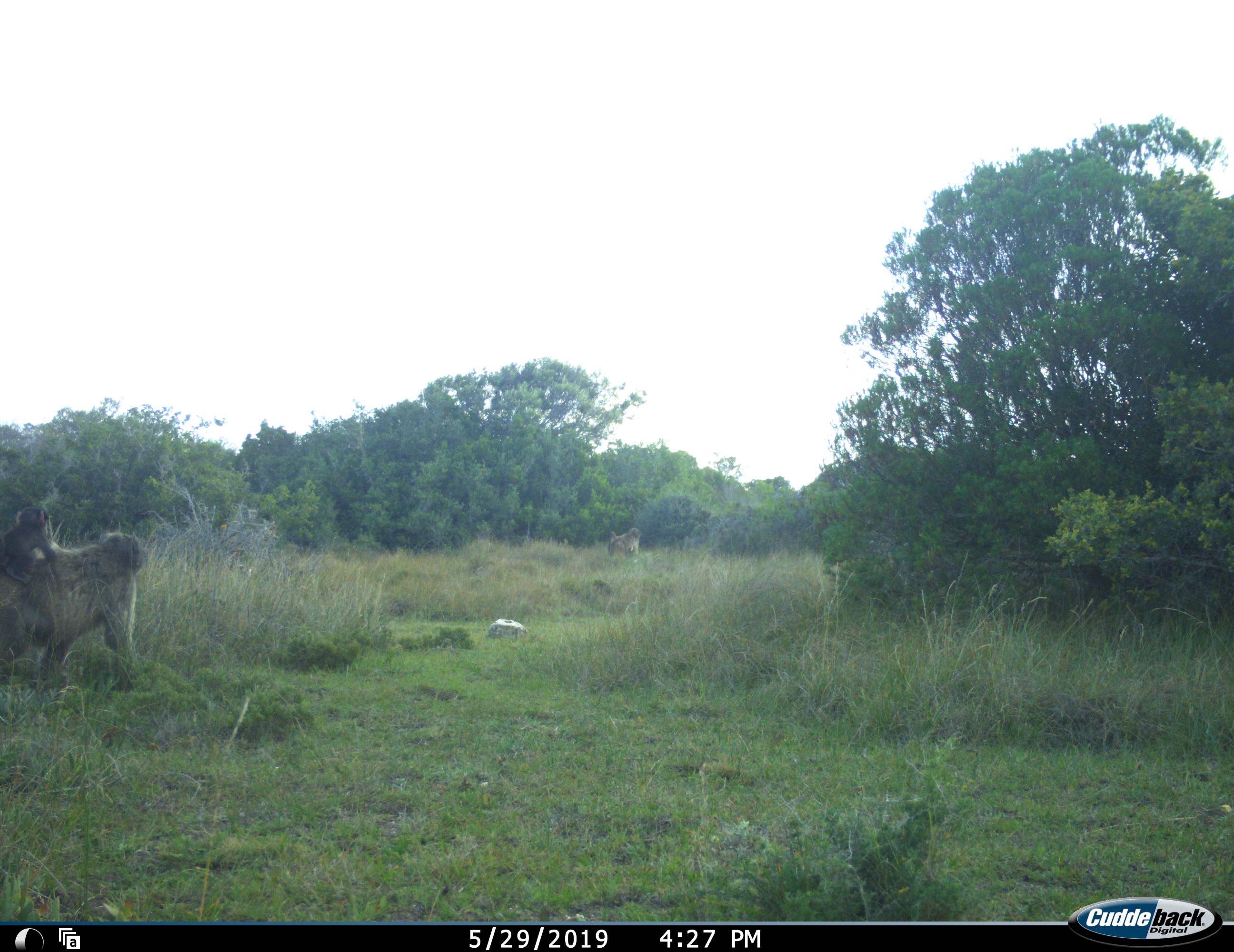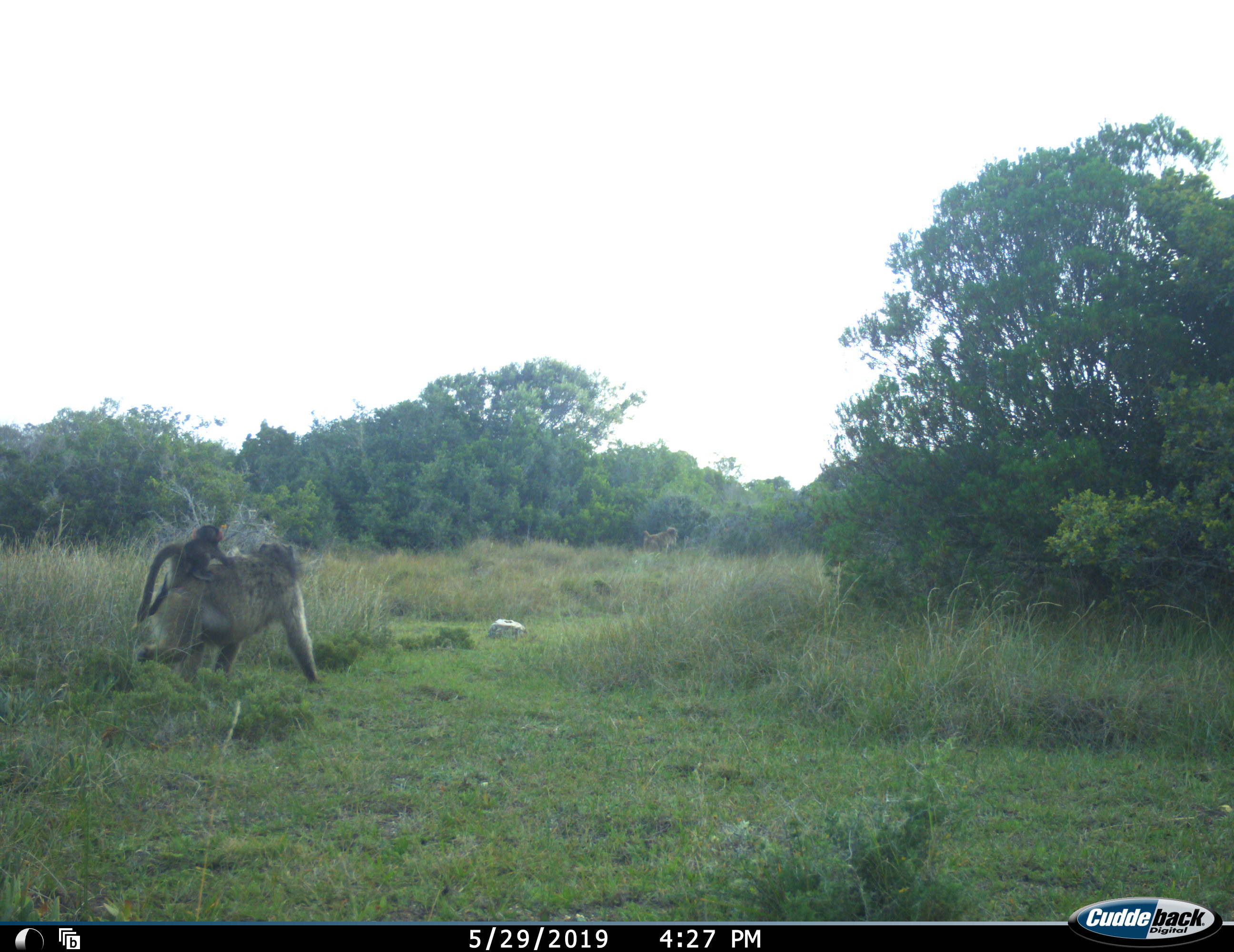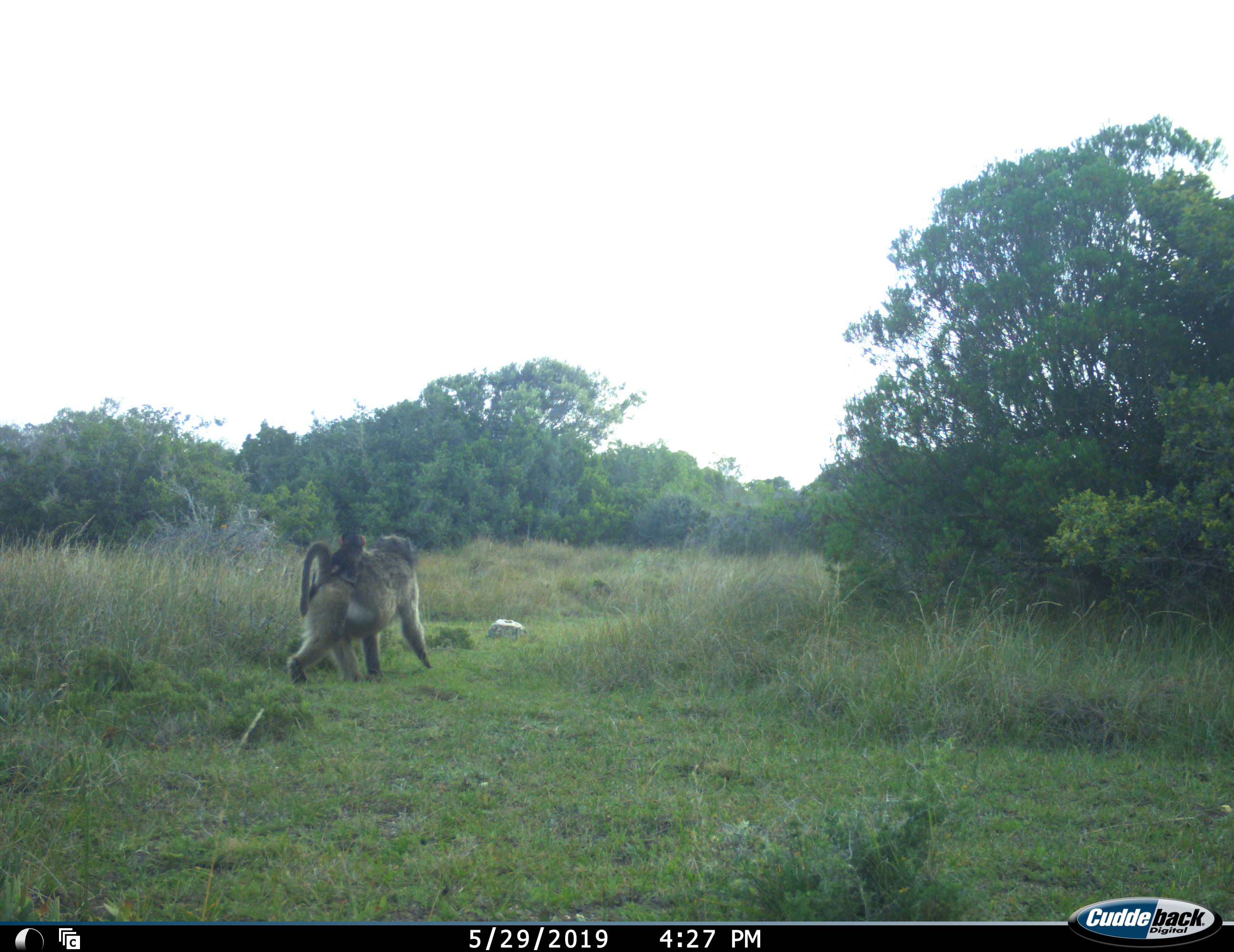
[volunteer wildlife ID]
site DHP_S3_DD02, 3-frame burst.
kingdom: Animalia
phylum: Chordata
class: Mammalia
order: Primates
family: Cercopithecidae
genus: Papio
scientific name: Papio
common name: baboon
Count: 2.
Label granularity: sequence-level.